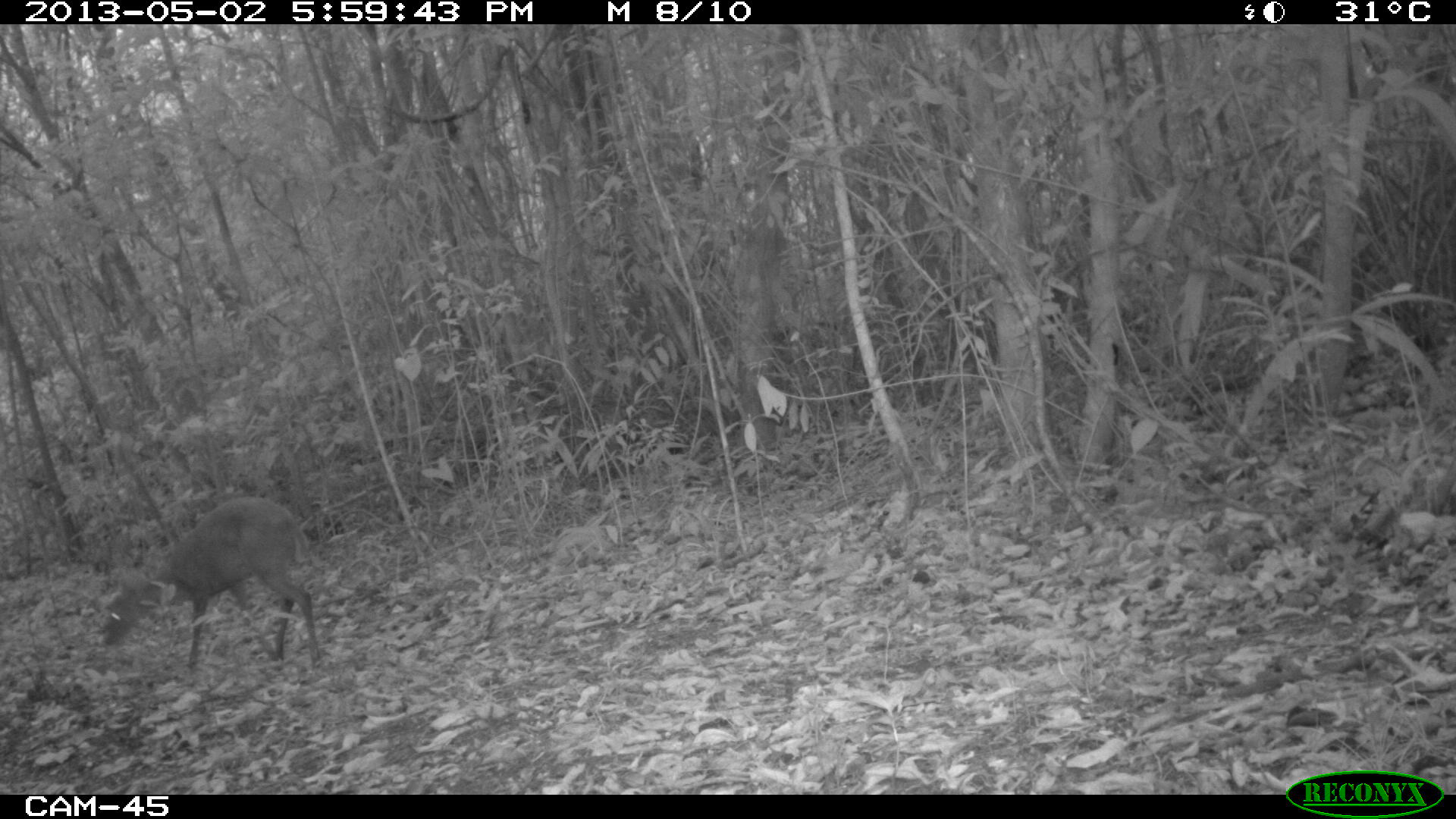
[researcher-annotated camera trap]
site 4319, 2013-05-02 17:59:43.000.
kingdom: Animalia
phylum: Chordata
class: Mammalia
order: Artiodactyla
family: Cervidae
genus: Mazama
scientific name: Mazama temama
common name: central american red brocket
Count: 1.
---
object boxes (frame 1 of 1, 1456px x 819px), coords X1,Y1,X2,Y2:
mazama temama: 98,499,320,669